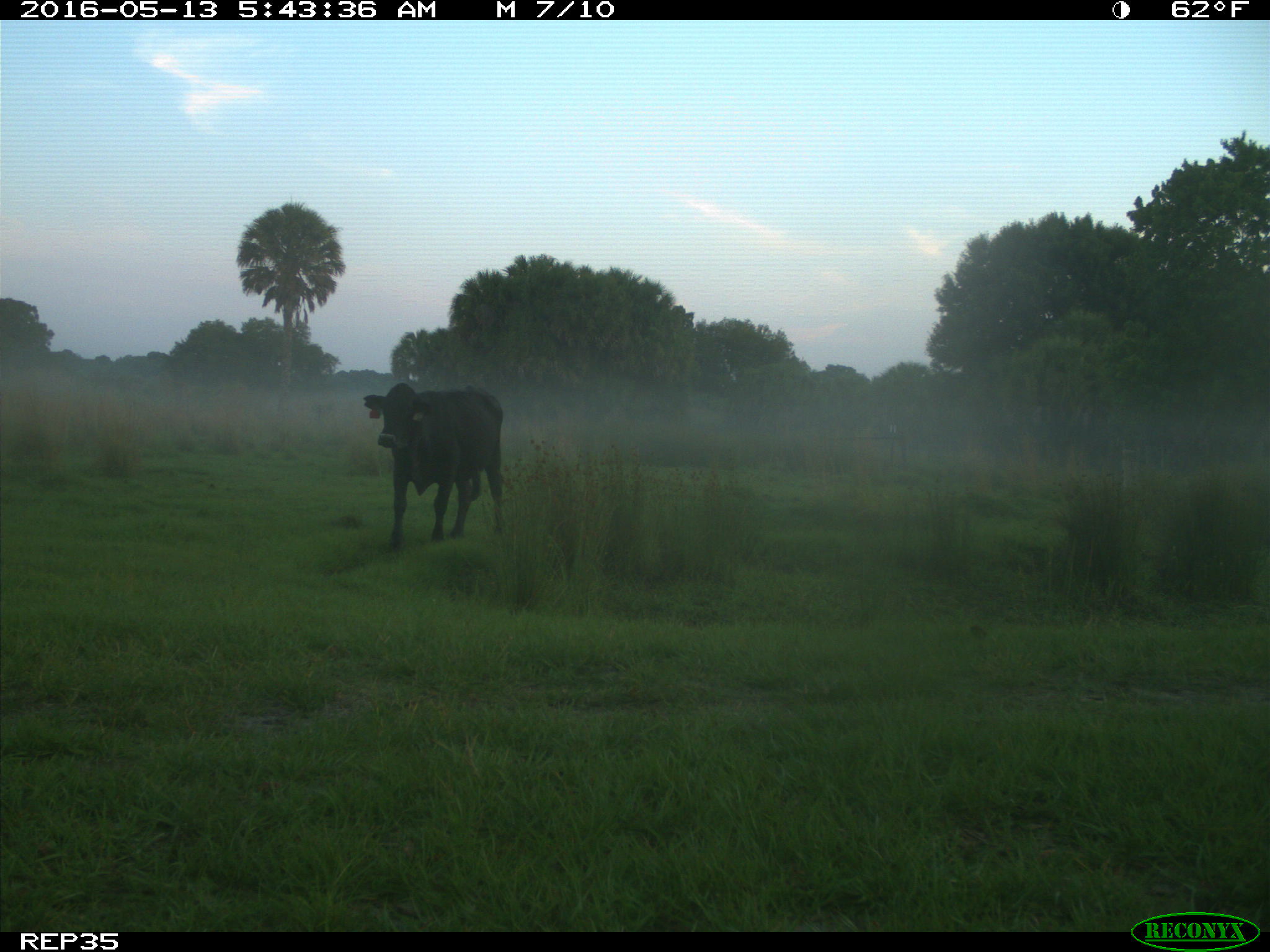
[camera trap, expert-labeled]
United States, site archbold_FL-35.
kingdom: Animalia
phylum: Chordata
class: Mammalia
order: Artiodactyla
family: Bovidae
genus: Bos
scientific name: Bos taurus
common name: domestic cow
Bos taurus (domestic cow).